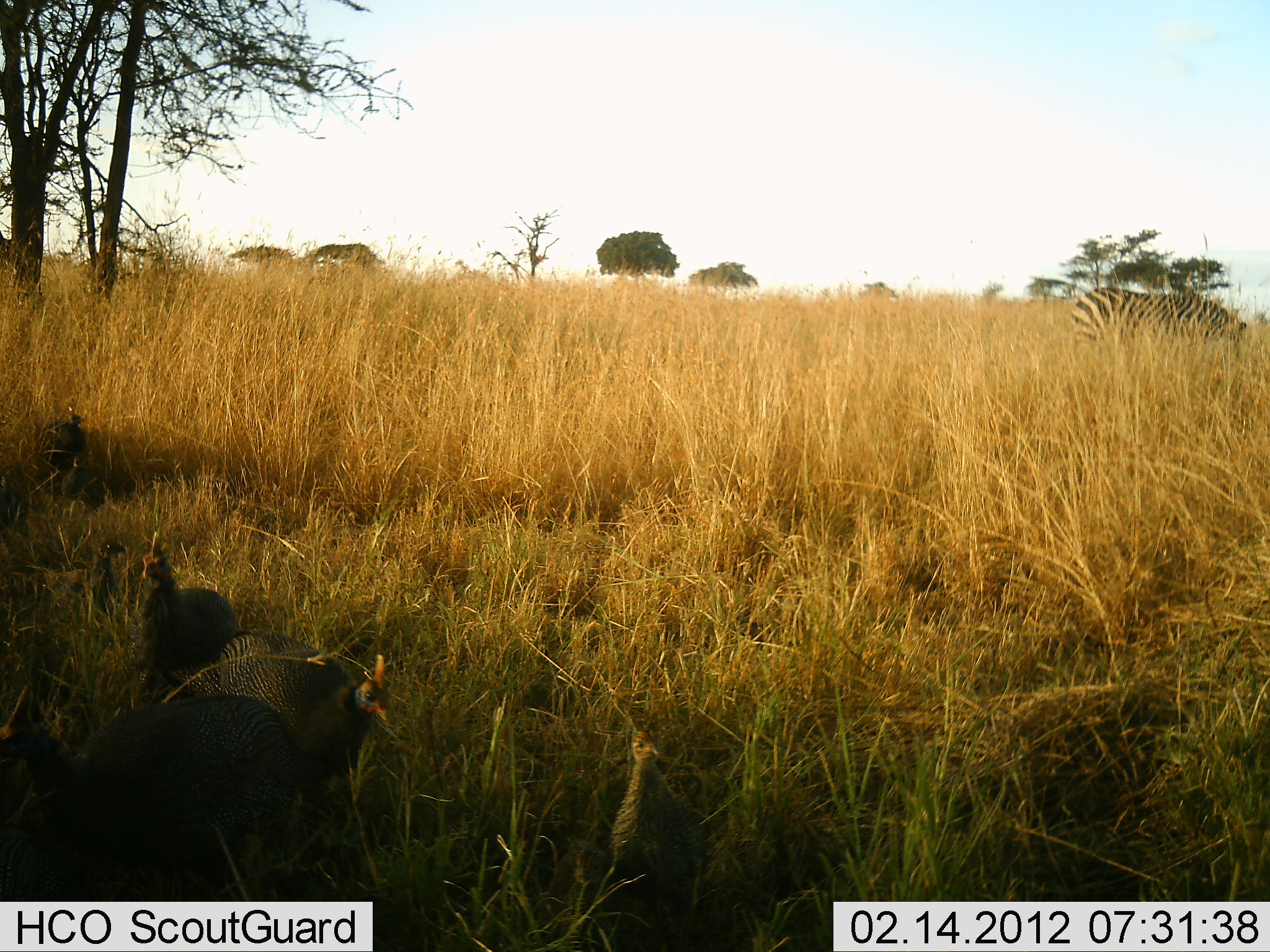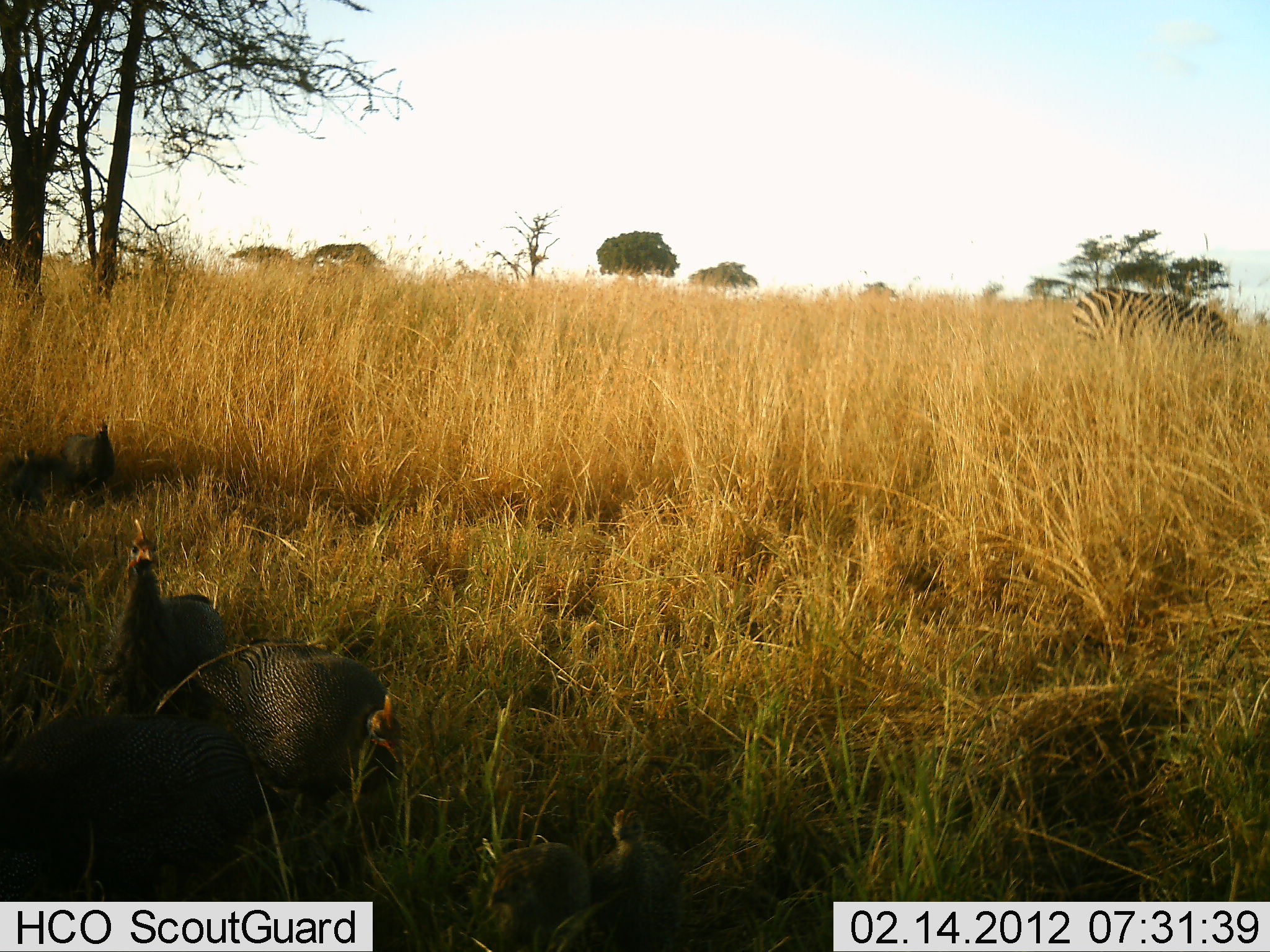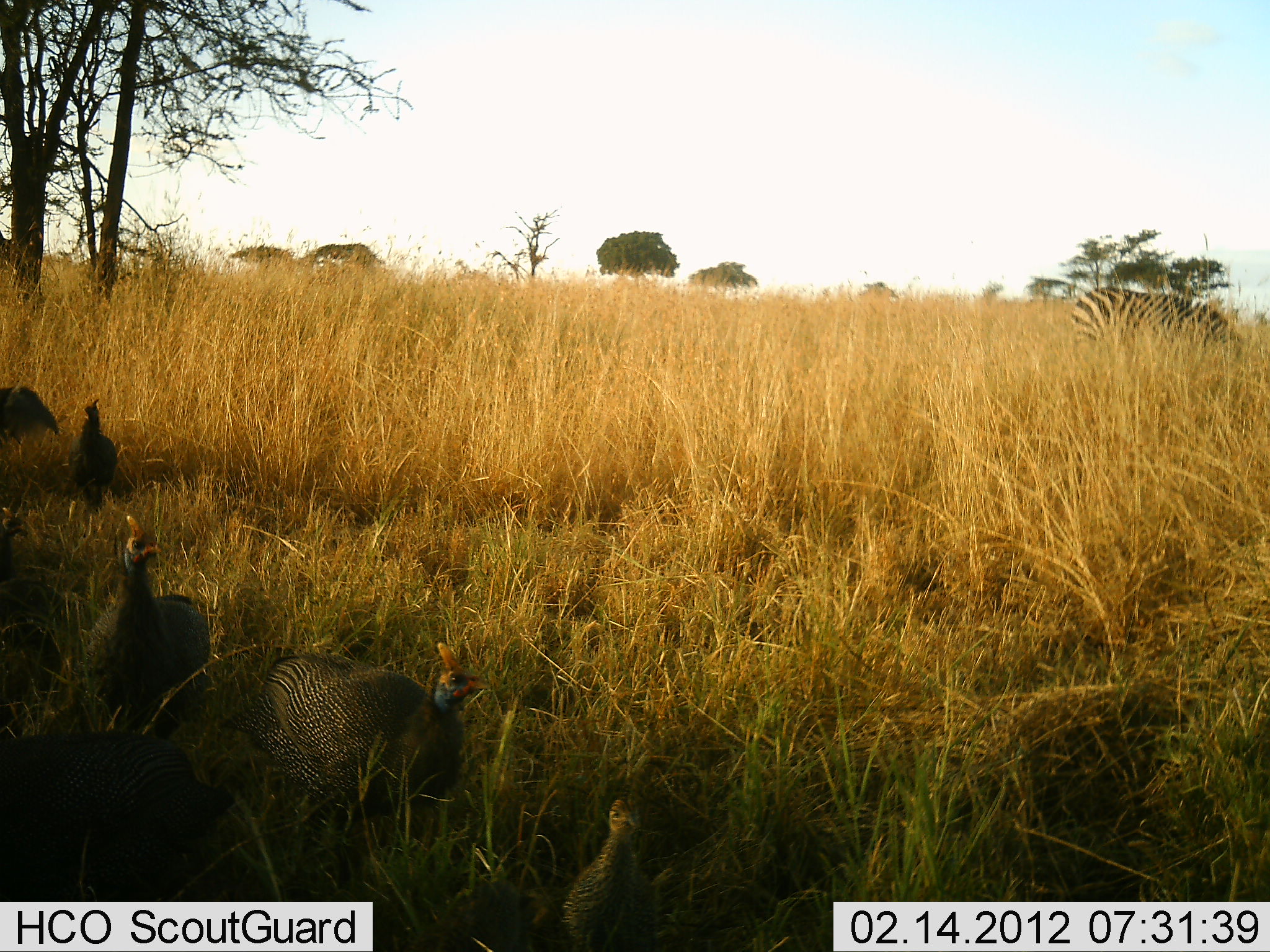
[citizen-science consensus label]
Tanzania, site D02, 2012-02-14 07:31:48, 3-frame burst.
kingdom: Animalia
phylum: Chordata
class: Aves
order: Galliformes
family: Numididae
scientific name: Numididae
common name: guinea fowl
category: guineafowl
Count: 5.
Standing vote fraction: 55%.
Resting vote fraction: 3%.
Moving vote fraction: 48%.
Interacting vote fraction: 10%.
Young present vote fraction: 7%.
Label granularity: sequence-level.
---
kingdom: Animalia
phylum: Chordata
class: Mammalia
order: Perissodactyla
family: Equidae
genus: Equus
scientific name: Equus quagga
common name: plains zebra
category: zebra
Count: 1.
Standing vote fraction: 16%.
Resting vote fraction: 0%.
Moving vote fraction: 5%.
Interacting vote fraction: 0%.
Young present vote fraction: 0%.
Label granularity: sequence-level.